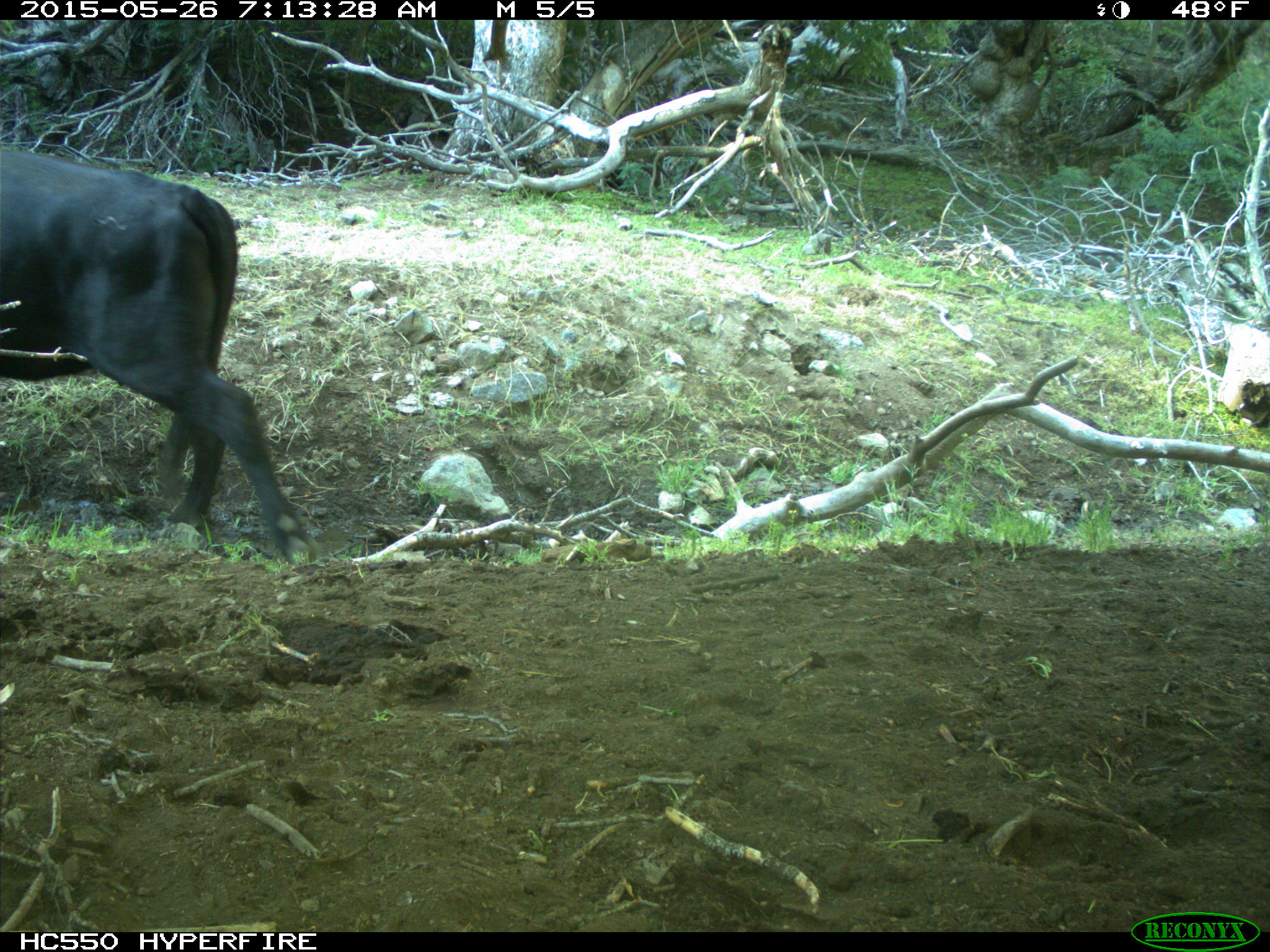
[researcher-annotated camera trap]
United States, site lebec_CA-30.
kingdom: Animalia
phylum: Chordata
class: Mammalia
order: Artiodactyla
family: Bovidae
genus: Bos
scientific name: Bos taurus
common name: domestic cow